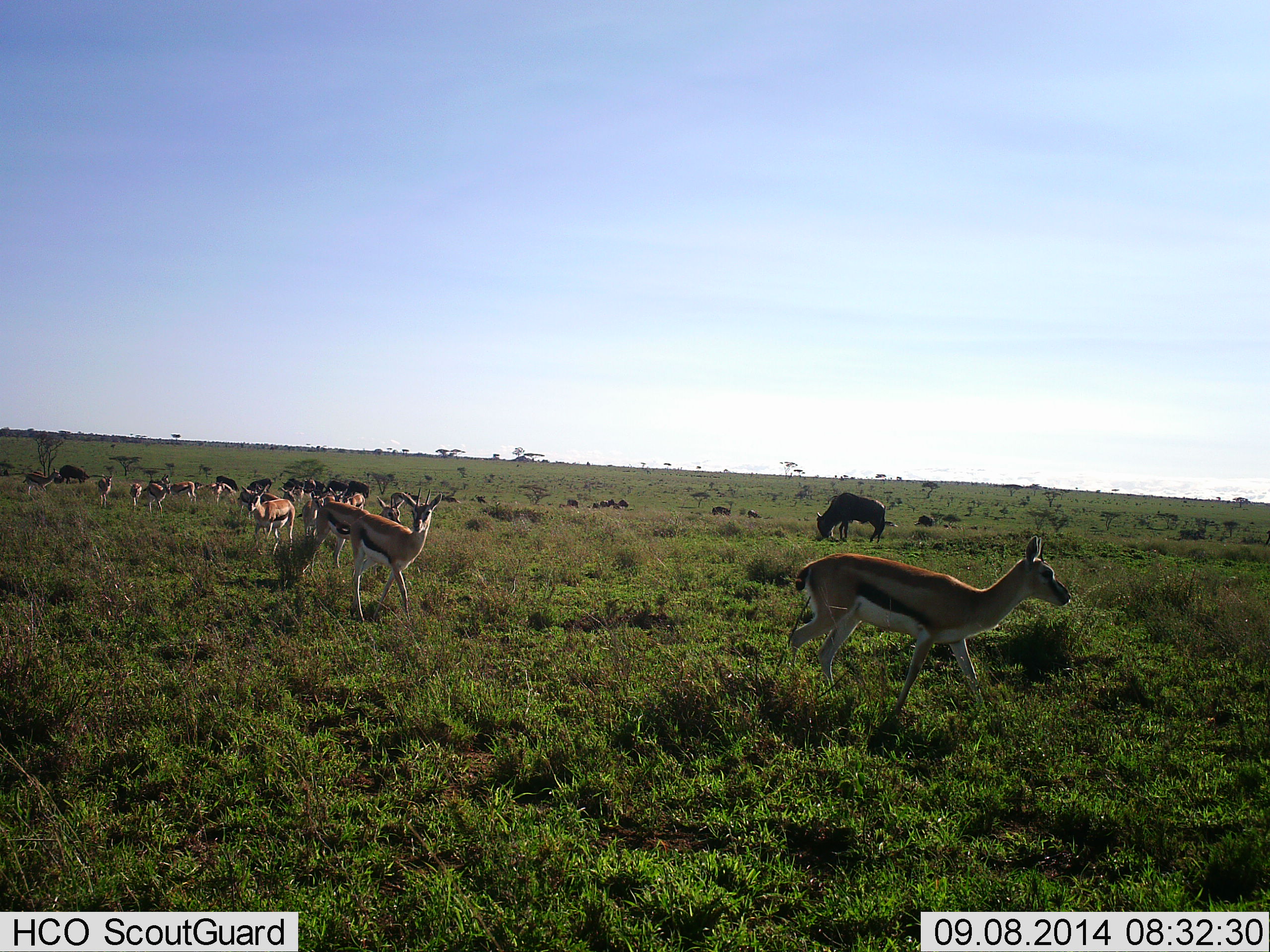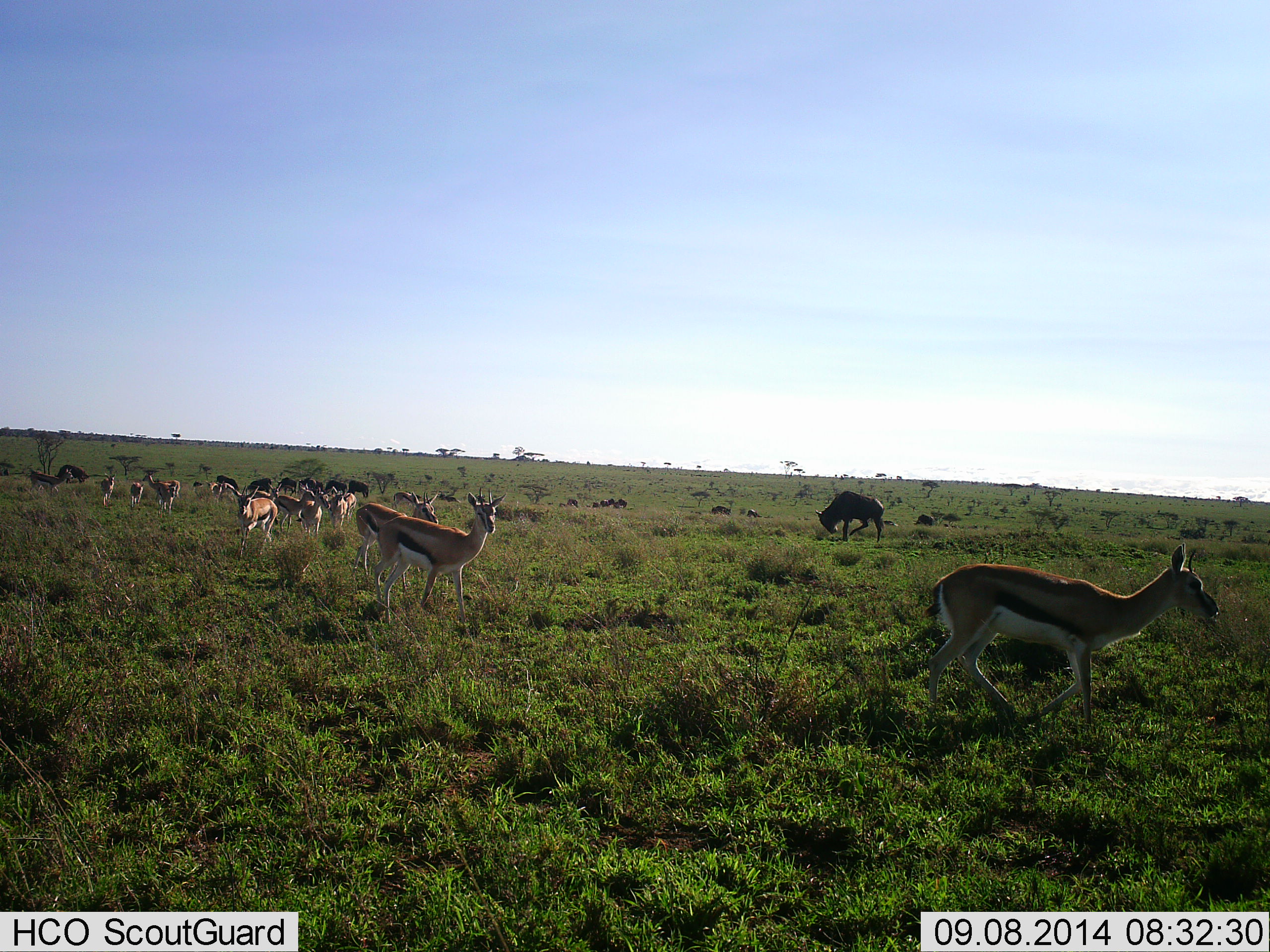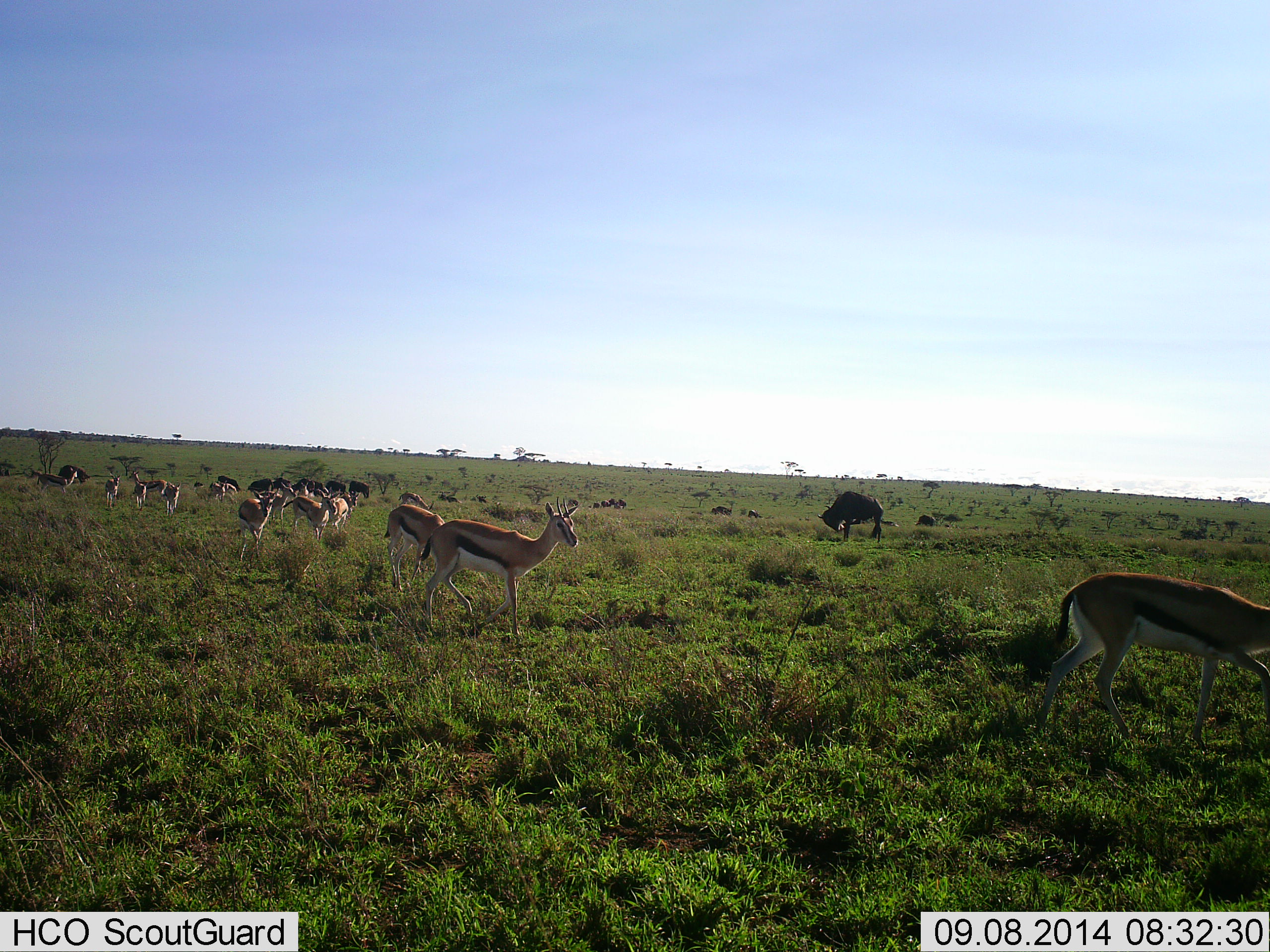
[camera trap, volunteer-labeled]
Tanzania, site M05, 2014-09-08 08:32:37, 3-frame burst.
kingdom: Animalia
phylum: Chordata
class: Mammalia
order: Artiodactyla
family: Bovidae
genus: Eudorcas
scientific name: Eudorcas thomsonii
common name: thomson's gazelle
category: gazellethomsons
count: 11-50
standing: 26%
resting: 0%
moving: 100%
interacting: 5%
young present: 0%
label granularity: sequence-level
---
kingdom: Animalia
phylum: Chordata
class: Mammalia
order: Artiodactyla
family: Bovidae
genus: Connochaetes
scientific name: Connochaetes taurinus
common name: blue wildebeest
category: wildebeest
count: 10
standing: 50%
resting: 0%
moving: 10%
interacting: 0%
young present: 0%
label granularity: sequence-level